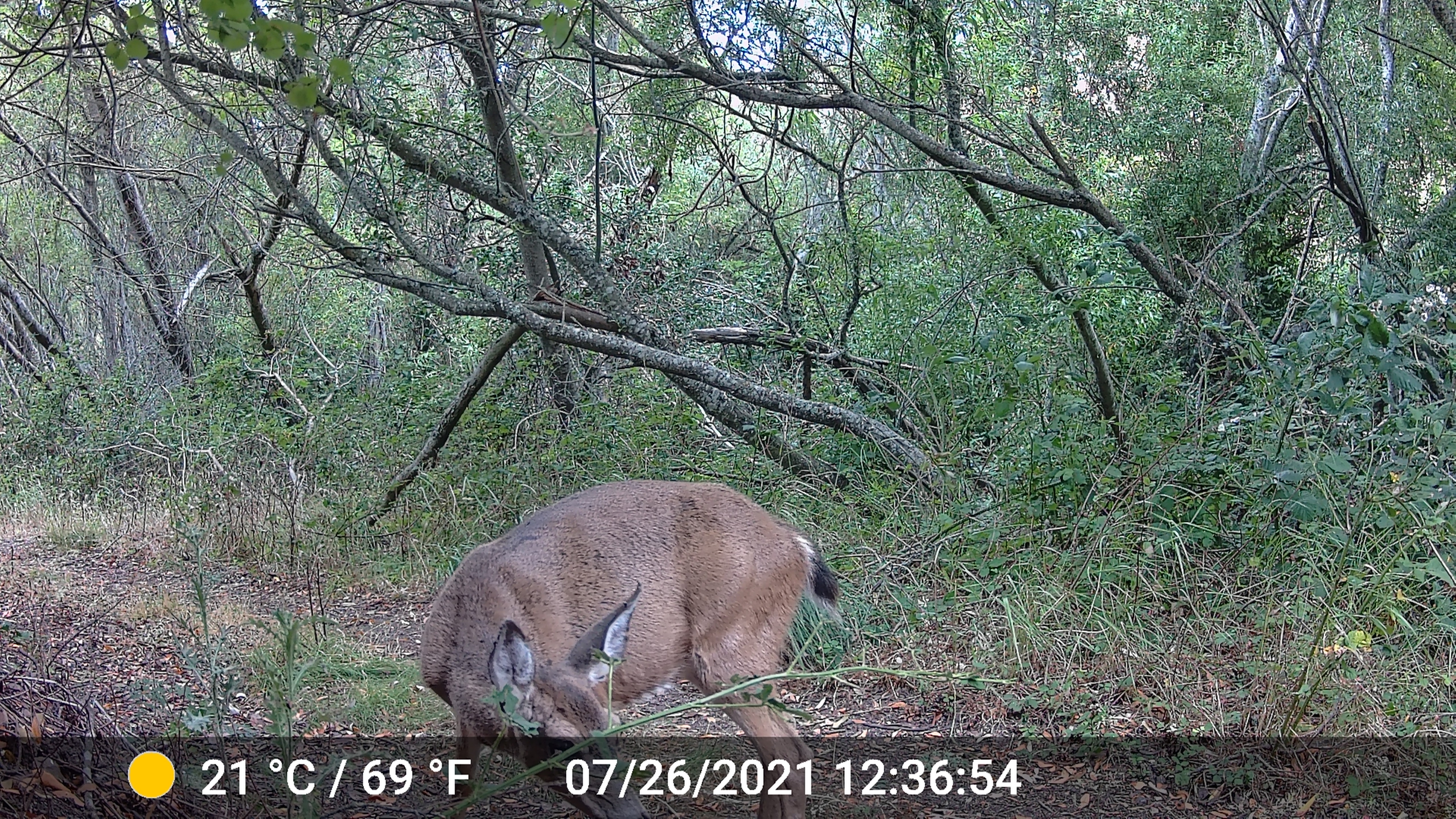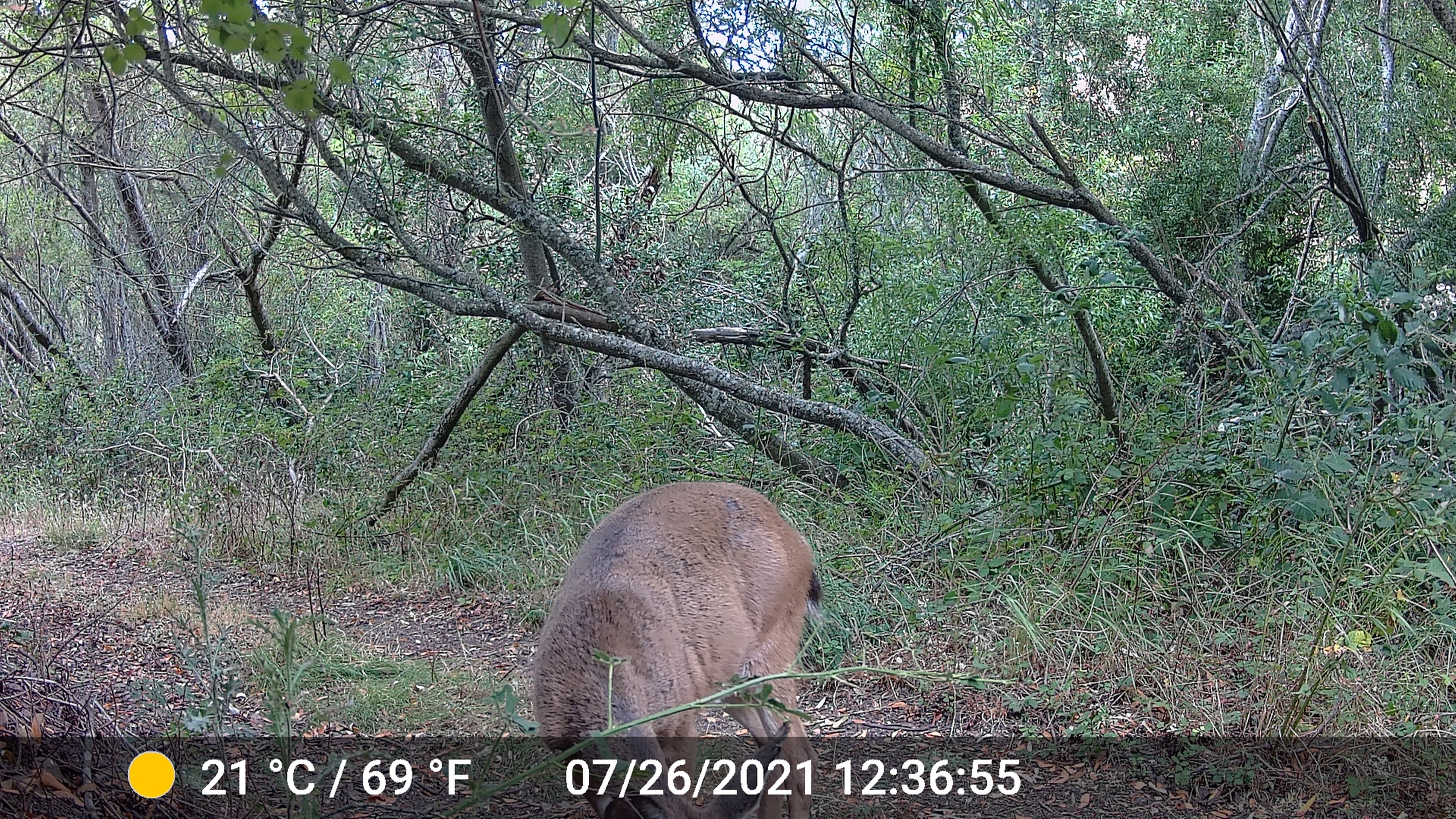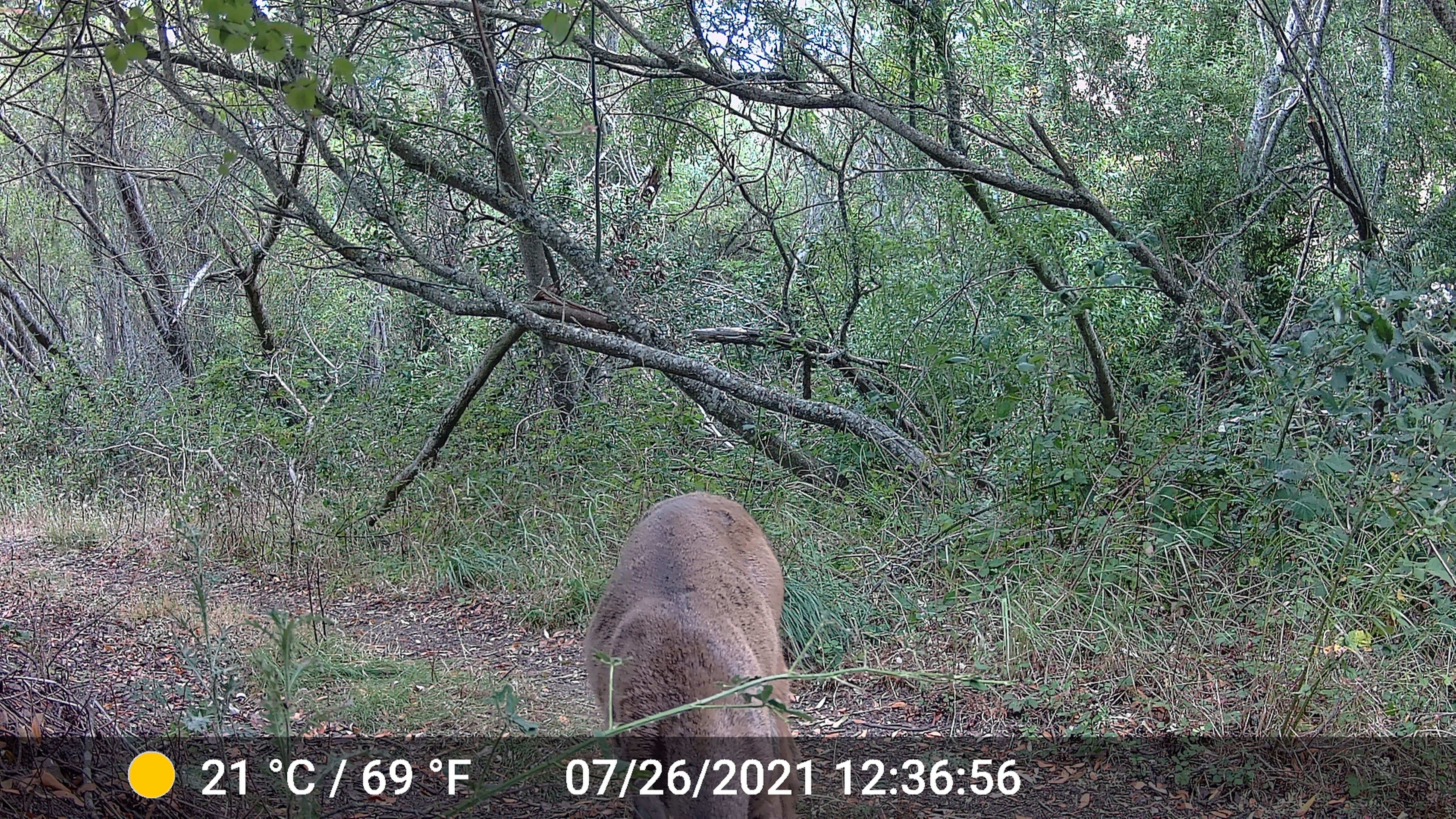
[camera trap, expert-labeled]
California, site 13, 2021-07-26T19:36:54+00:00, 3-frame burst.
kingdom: Animalia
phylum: Chordata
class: Mammalia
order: Artiodactyla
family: Cervidae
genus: Odocoileus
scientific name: Odocoileus hemionus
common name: mule deer